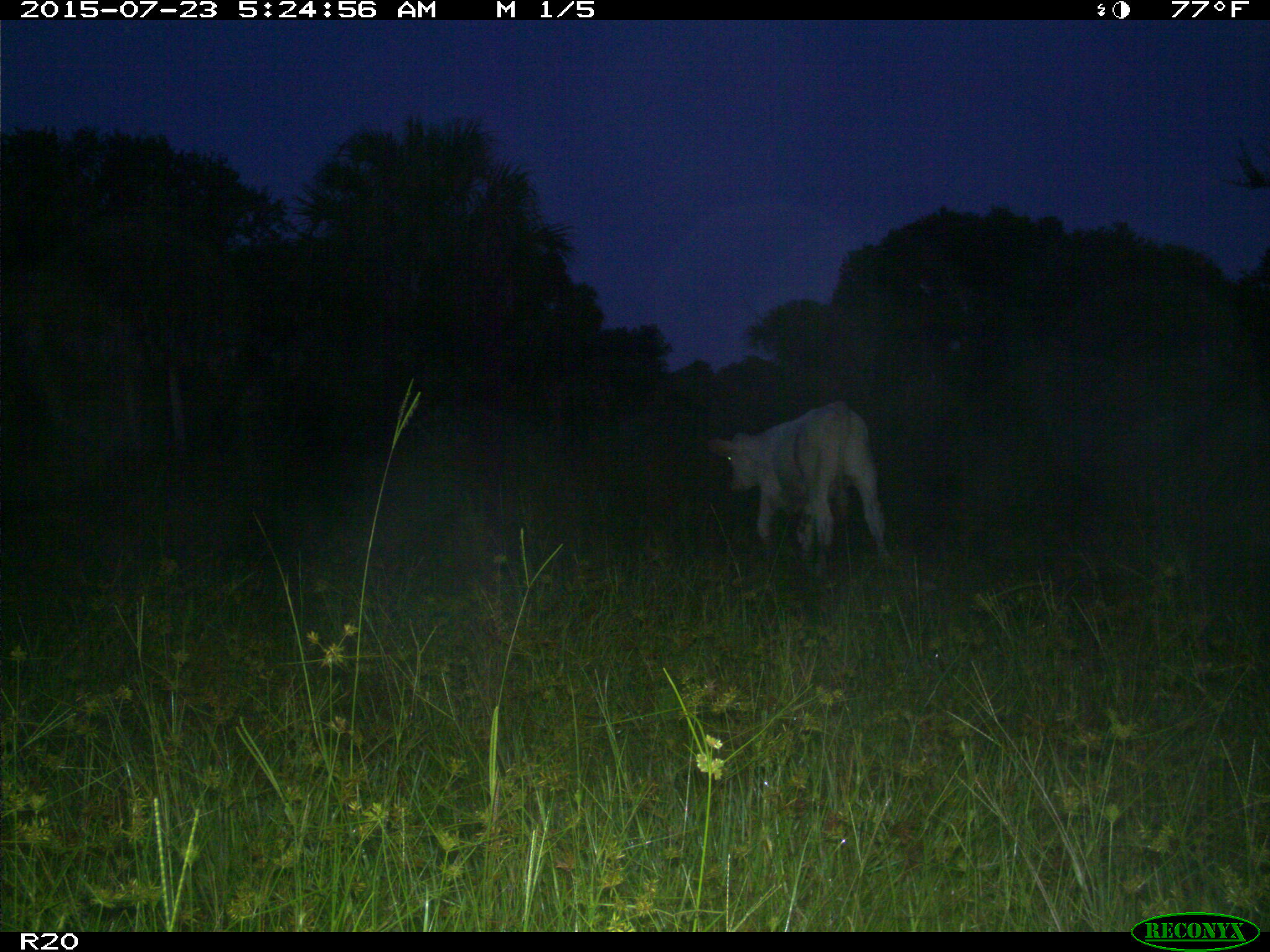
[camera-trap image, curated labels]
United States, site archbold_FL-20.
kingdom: Animalia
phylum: Chordata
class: Mammalia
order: Artiodactyla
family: Bovidae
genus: Bos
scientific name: Bos taurus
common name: domestic cow